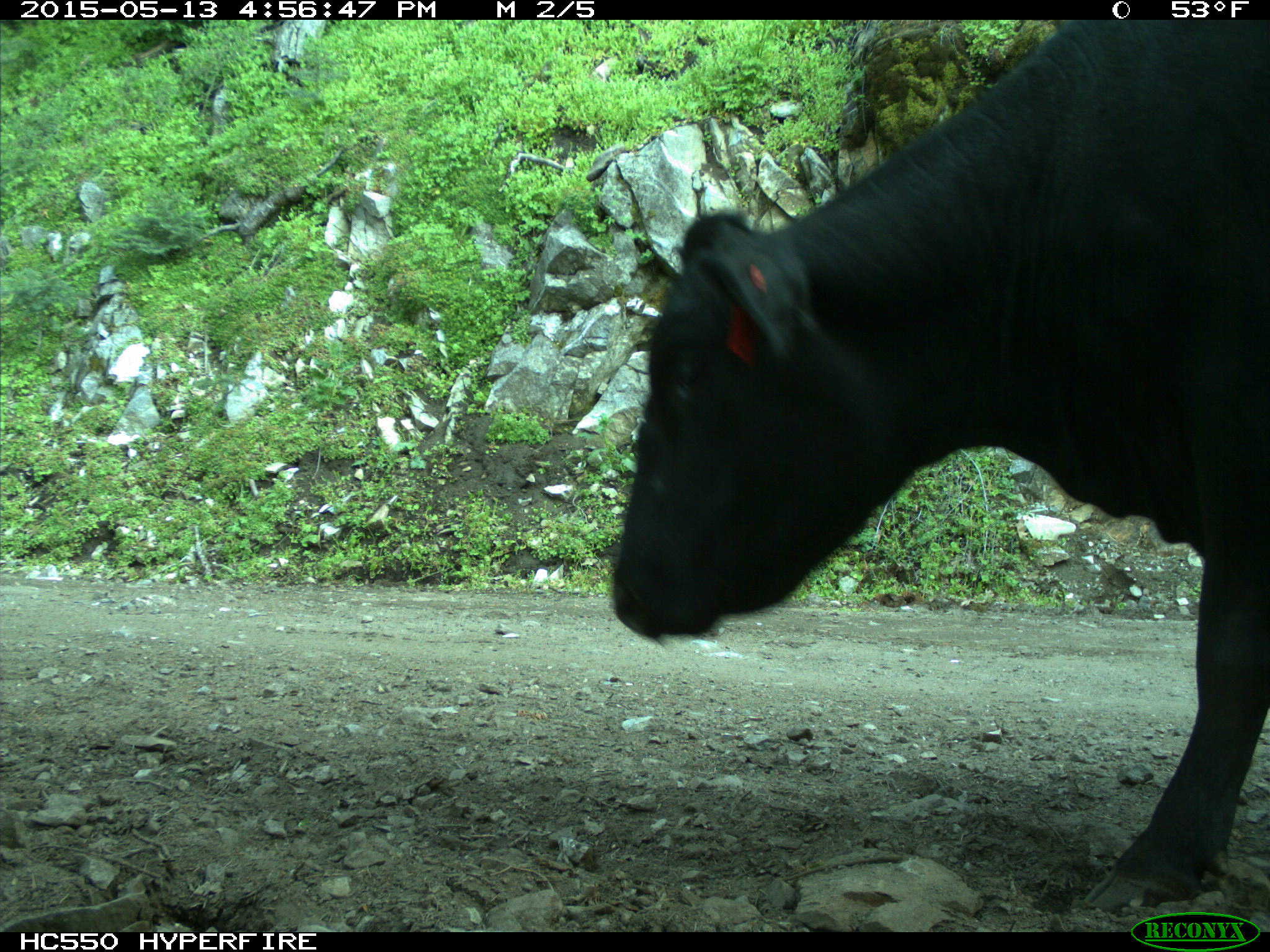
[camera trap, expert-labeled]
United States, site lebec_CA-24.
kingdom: Animalia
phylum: Chordata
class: Mammalia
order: Artiodactyla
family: Bovidae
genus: Bos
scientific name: Bos taurus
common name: domestic cow